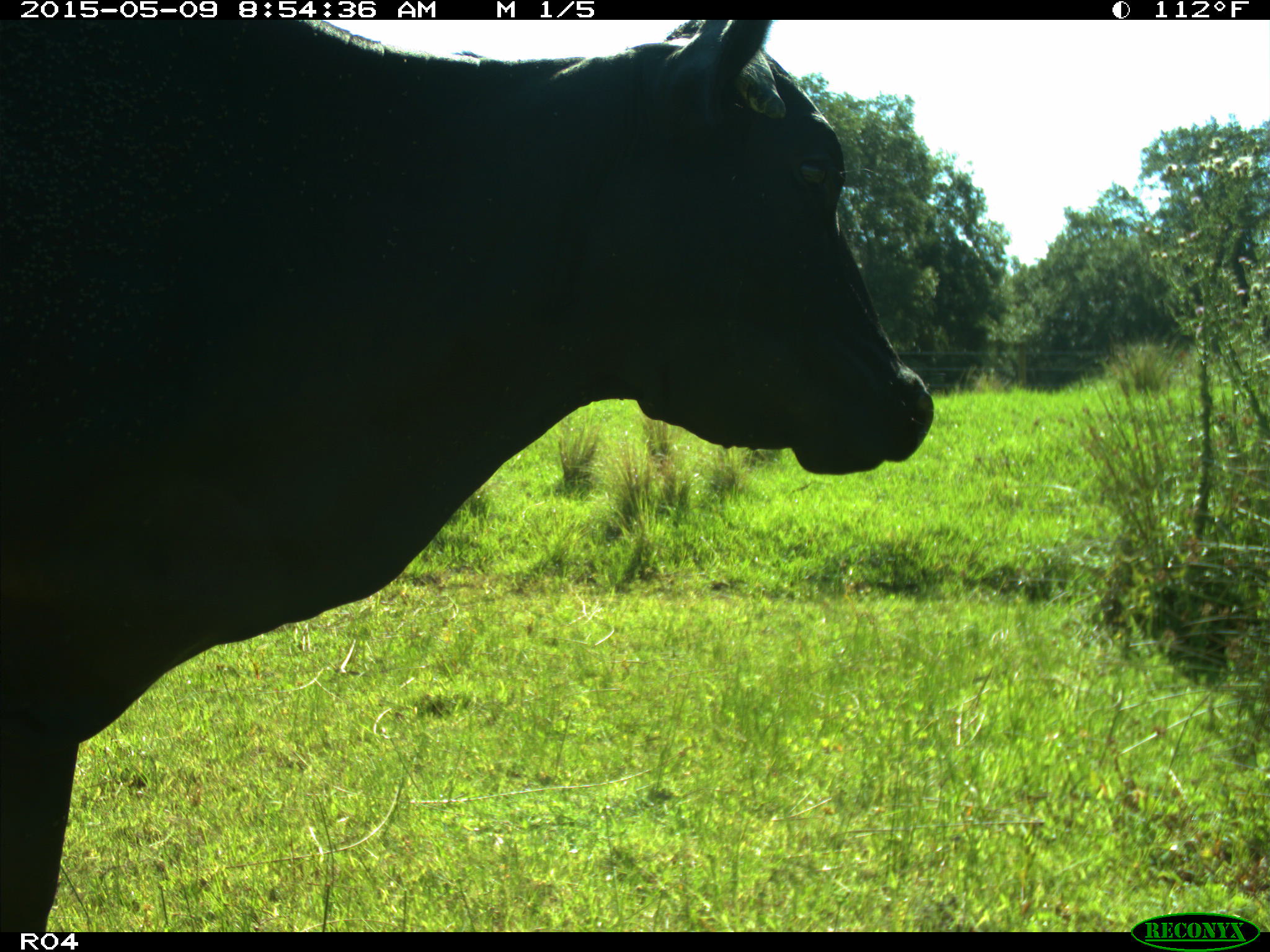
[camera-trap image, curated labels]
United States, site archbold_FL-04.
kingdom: Animalia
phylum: Chordata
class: Mammalia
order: Artiodactyla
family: Bovidae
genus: Bos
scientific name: Bos taurus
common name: domestic cow